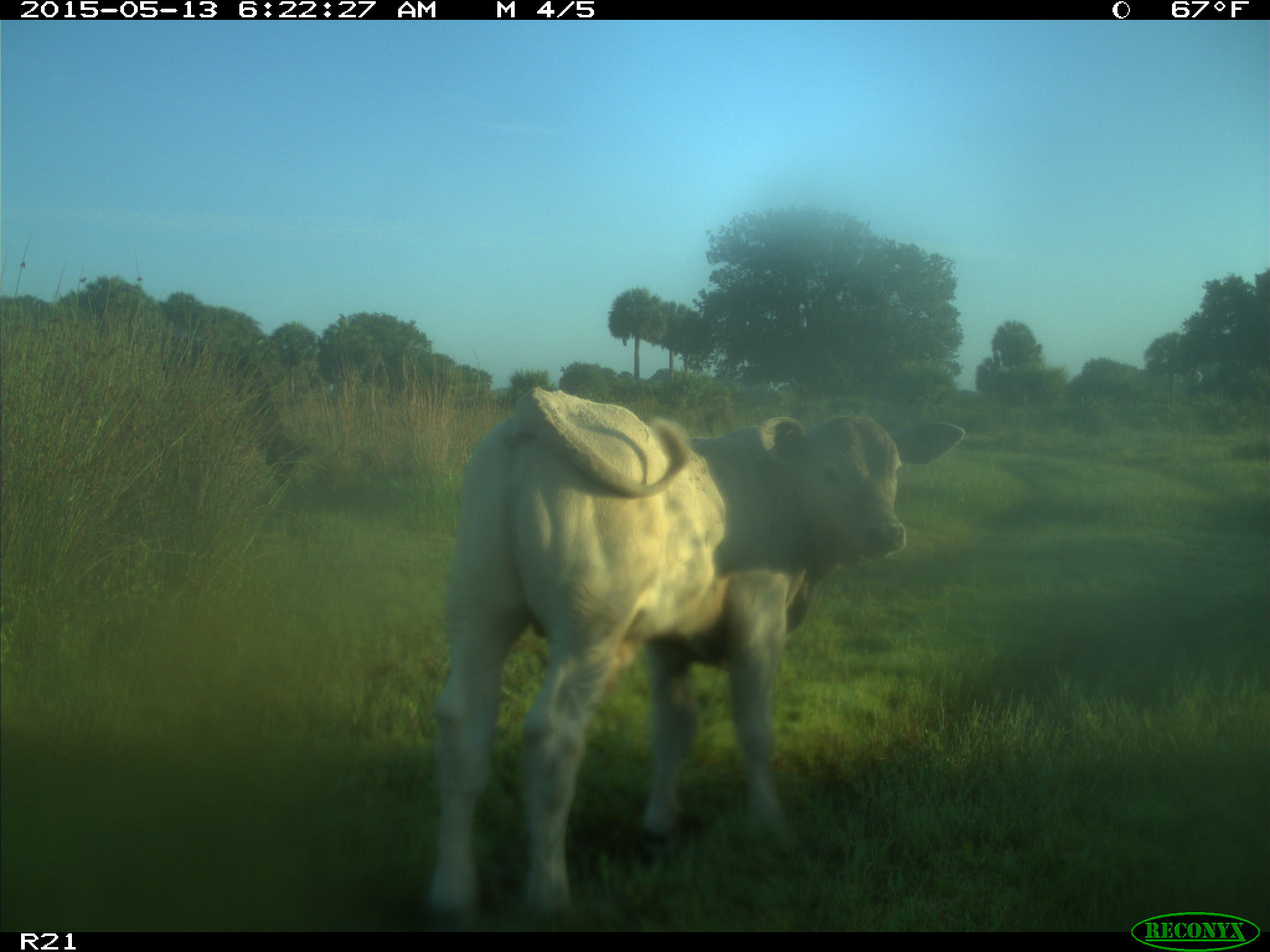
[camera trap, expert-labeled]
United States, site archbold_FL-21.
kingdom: Animalia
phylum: Chordata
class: Mammalia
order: Artiodactyla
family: Bovidae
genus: Bos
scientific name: Bos taurus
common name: domestic cow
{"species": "Bos taurus (domestic cow)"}